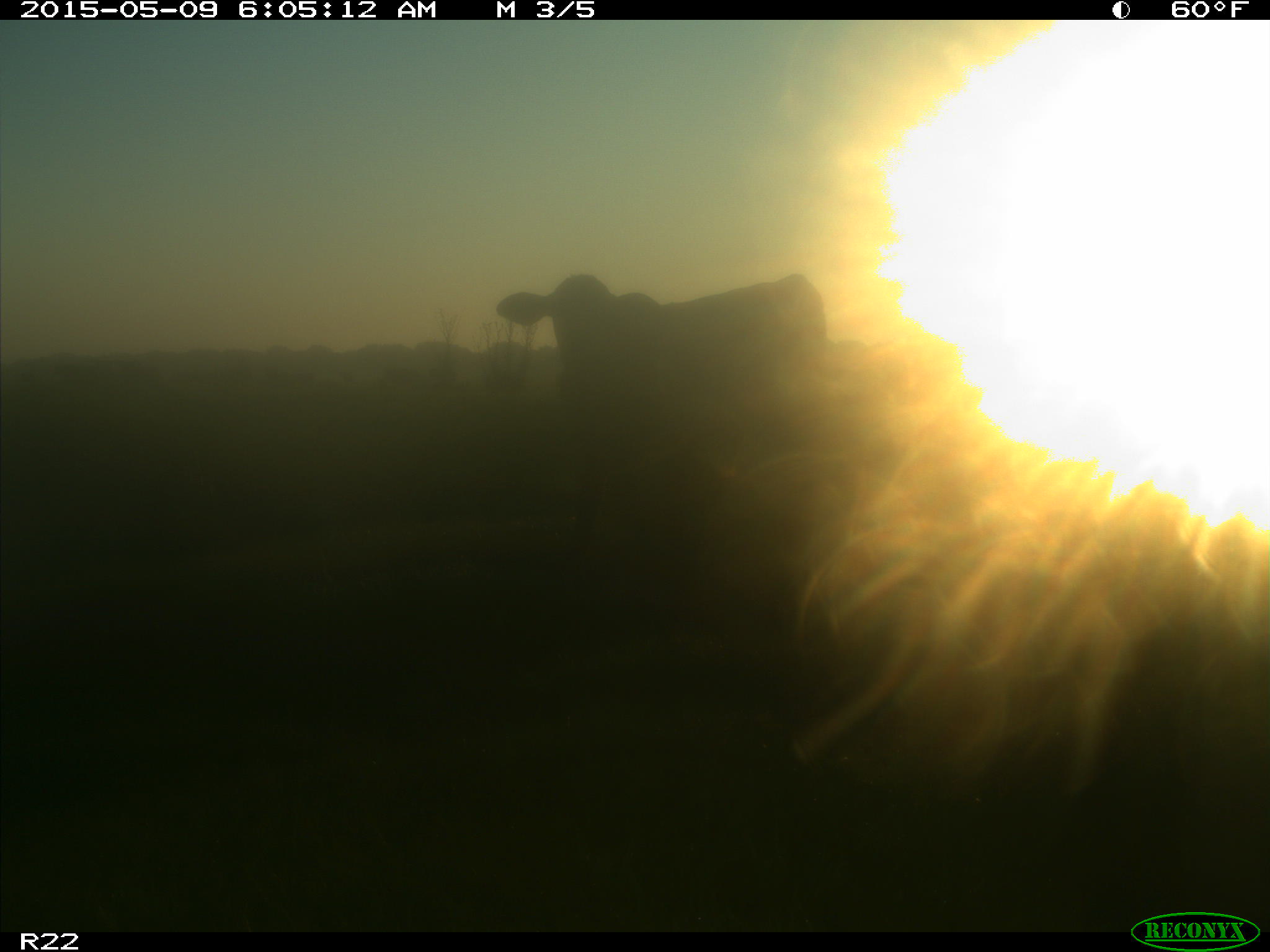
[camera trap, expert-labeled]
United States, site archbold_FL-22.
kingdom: Animalia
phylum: Chordata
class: Mammalia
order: Artiodactyla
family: Bovidae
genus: Bos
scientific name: Bos taurus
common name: domestic cow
Bos taurus (domestic cow).